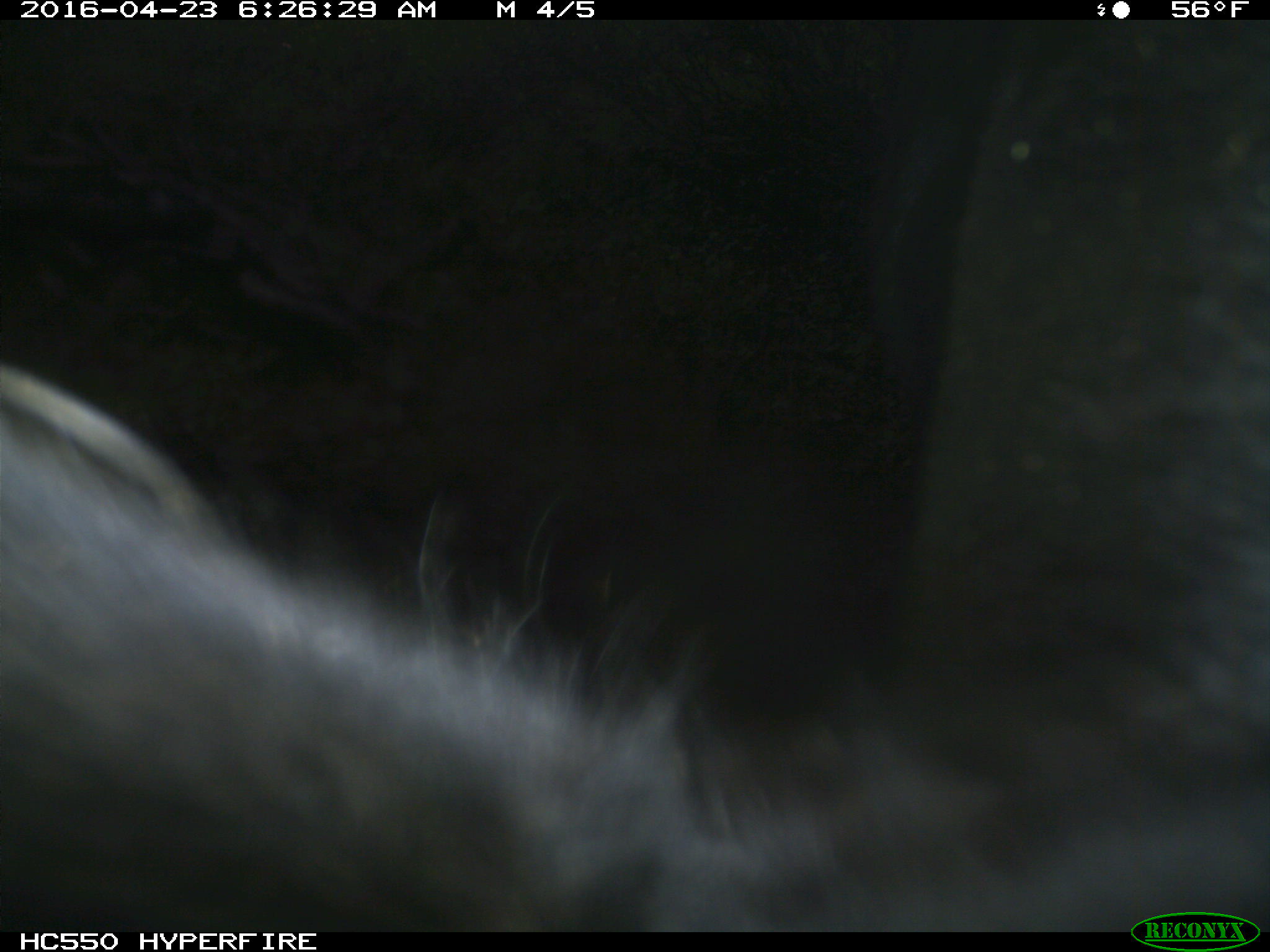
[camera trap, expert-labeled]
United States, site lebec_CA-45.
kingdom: Animalia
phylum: Chordata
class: Mammalia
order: Artiodactyla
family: Bovidae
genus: Bos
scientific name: Bos taurus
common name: domestic cow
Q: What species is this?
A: Bos taurus (domestic cow).